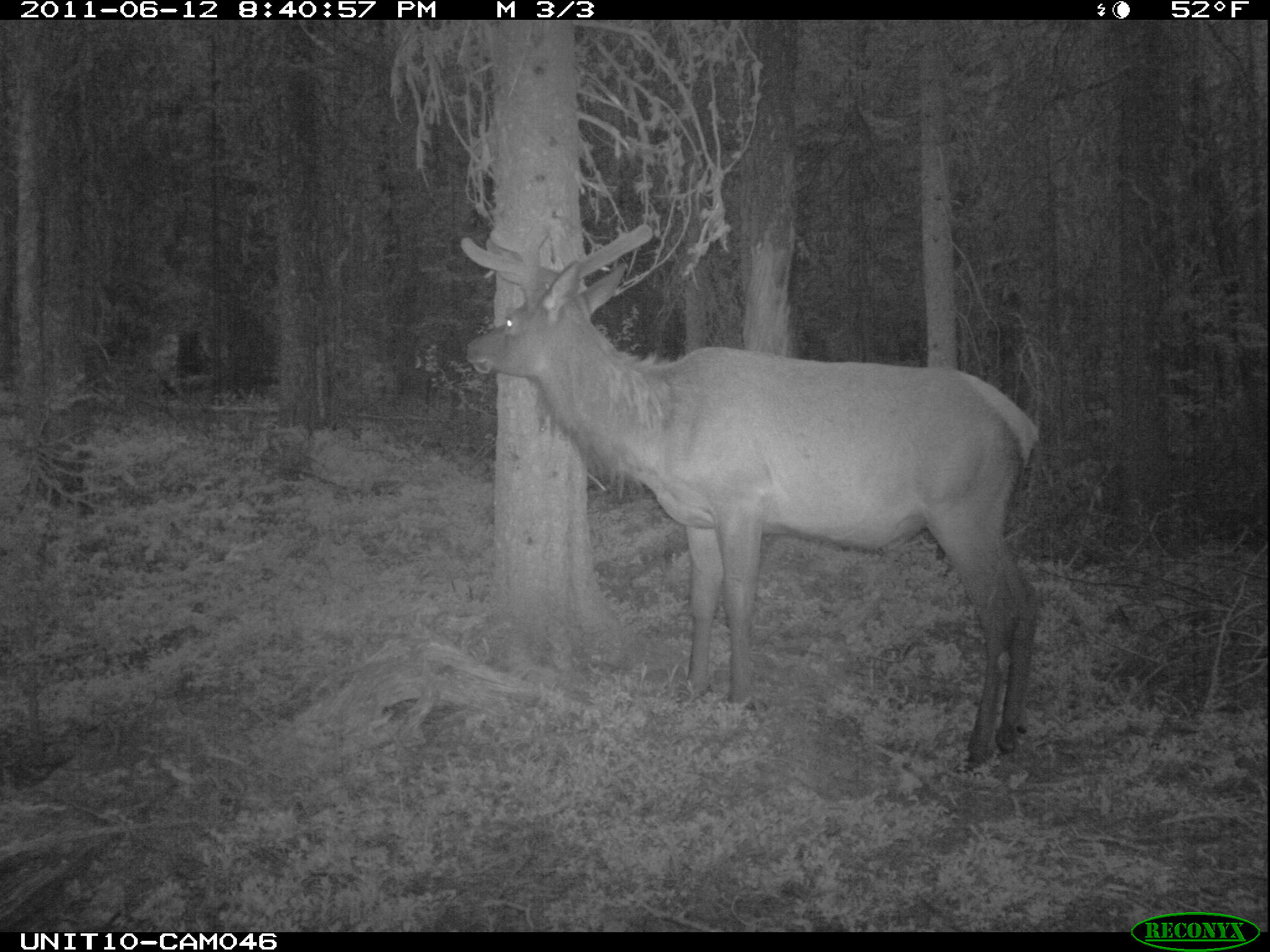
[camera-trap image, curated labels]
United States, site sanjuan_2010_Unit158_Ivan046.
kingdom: Animalia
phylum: Chordata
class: Mammalia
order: Artiodactyla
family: Cervidae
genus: Cervus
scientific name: Cervus elaphus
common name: red deer